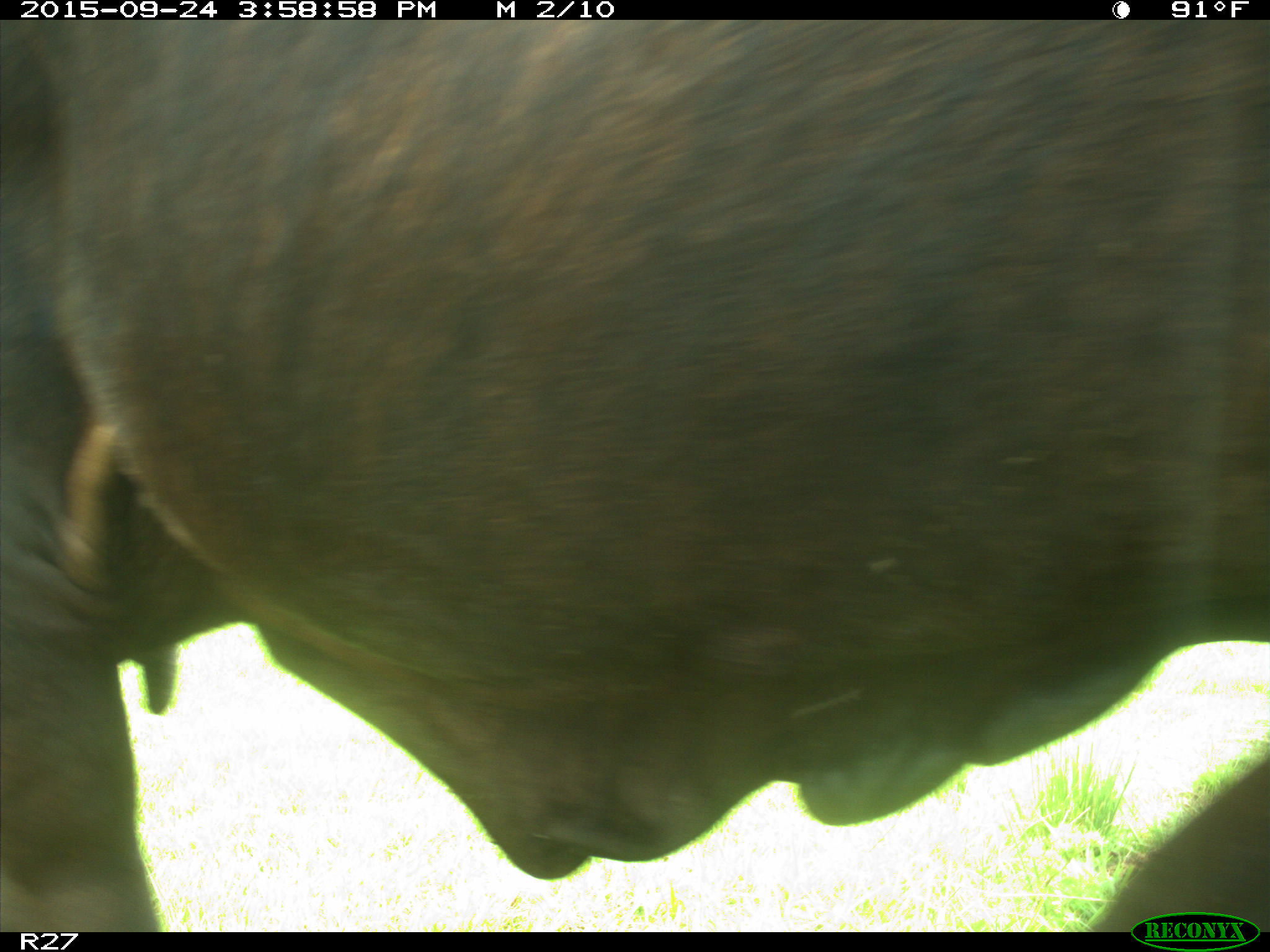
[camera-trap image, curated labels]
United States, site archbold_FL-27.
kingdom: Animalia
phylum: Chordata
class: Mammalia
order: Artiodactyla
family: Bovidae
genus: Bos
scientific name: Bos taurus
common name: domestic cow